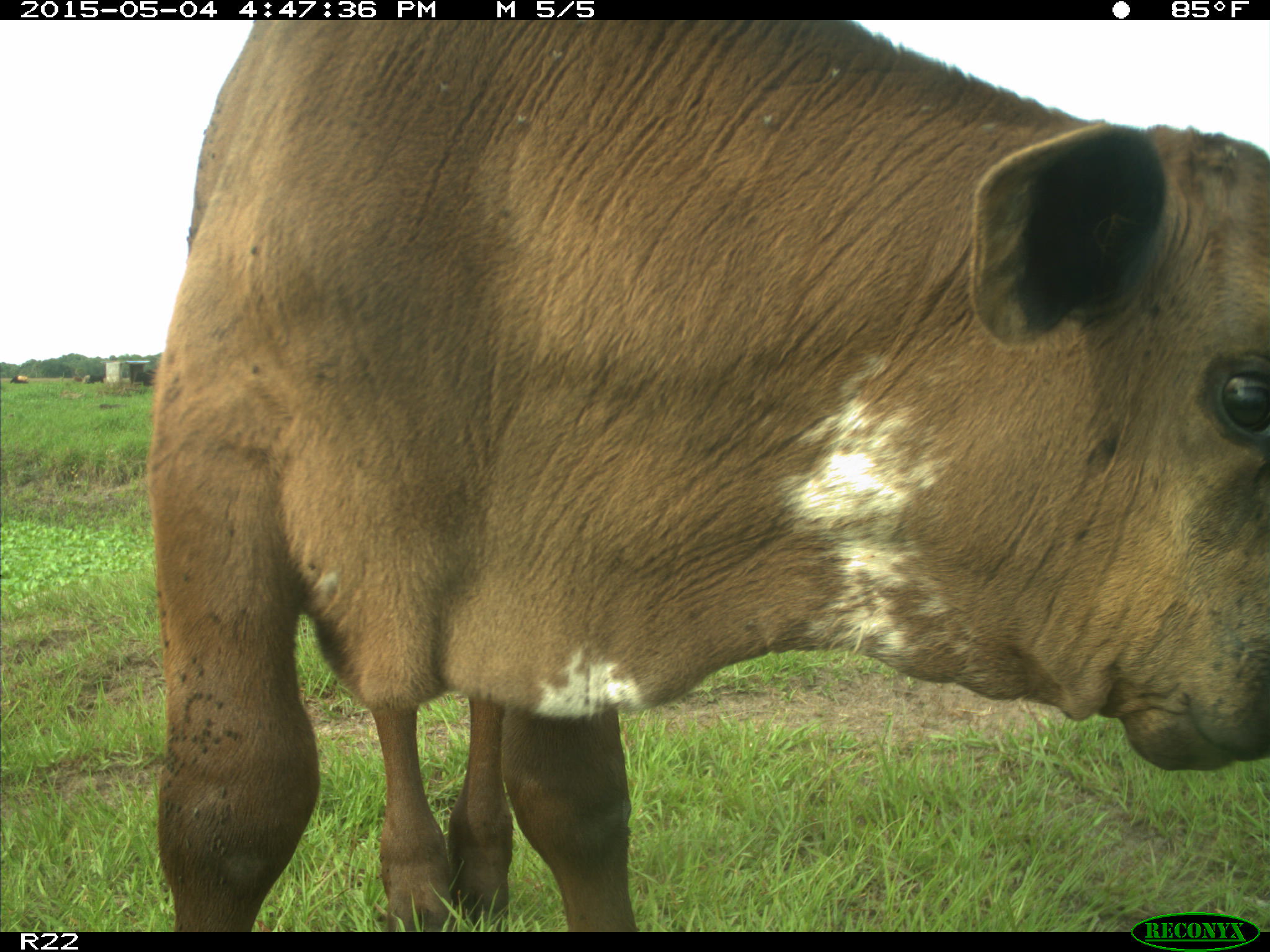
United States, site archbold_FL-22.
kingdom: Animalia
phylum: Chordata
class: Mammalia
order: Artiodactyla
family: Bovidae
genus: Bos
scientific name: Bos taurus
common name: domestic cow